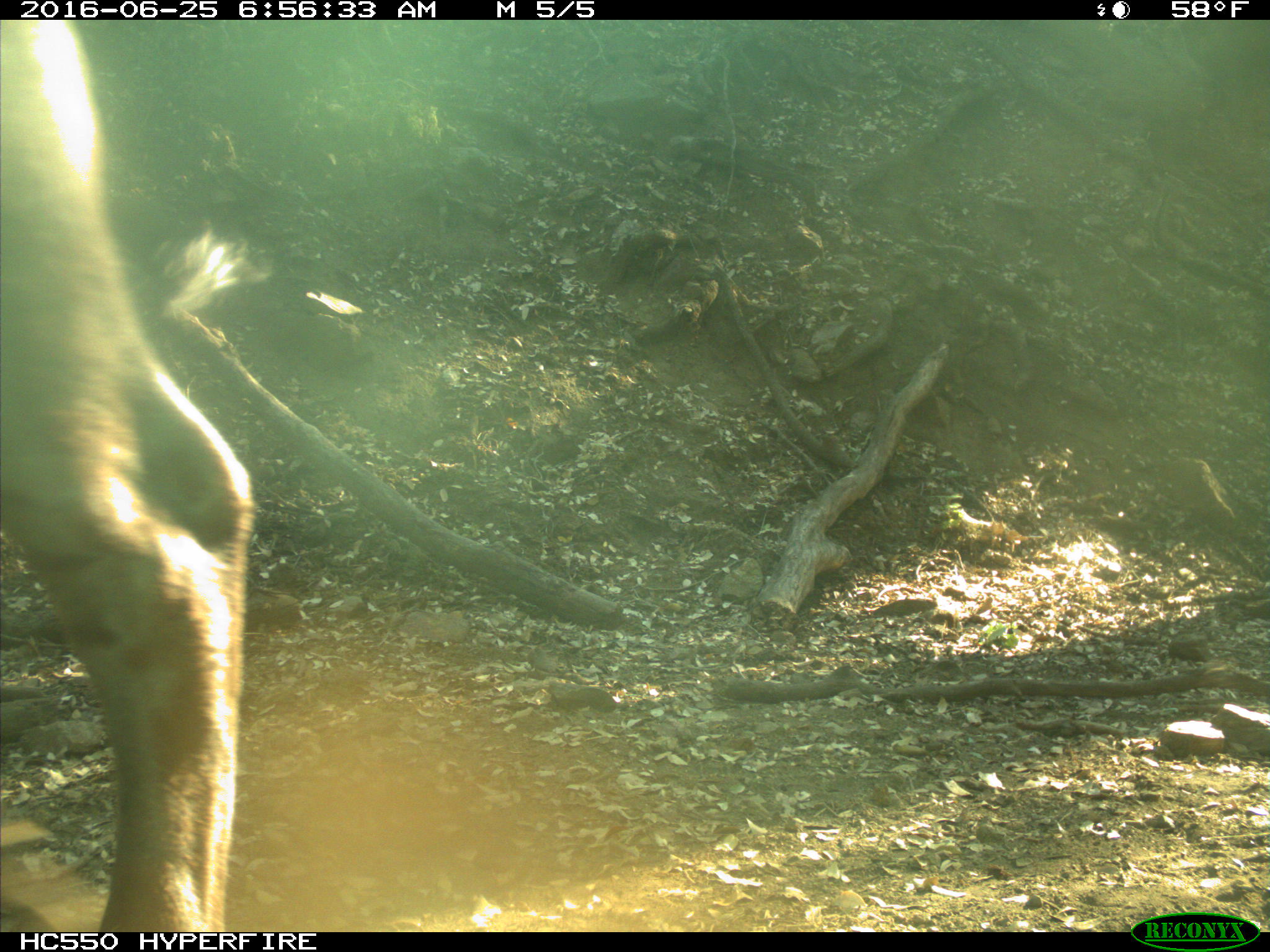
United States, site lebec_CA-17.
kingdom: Animalia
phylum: Chordata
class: Mammalia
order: Artiodactyla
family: Bovidae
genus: Bos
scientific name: Bos taurus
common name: domestic cow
Bos taurus (domestic cow).